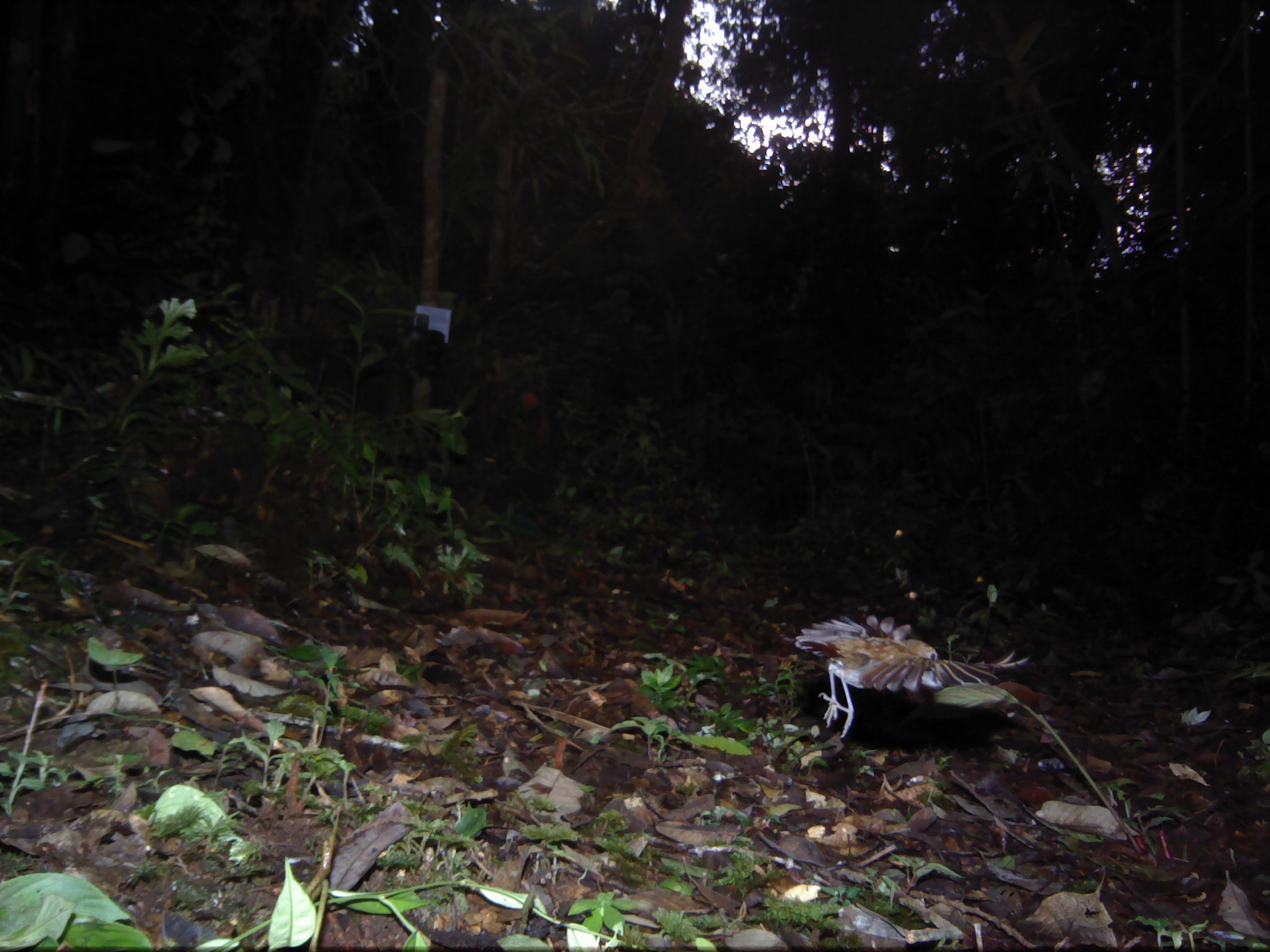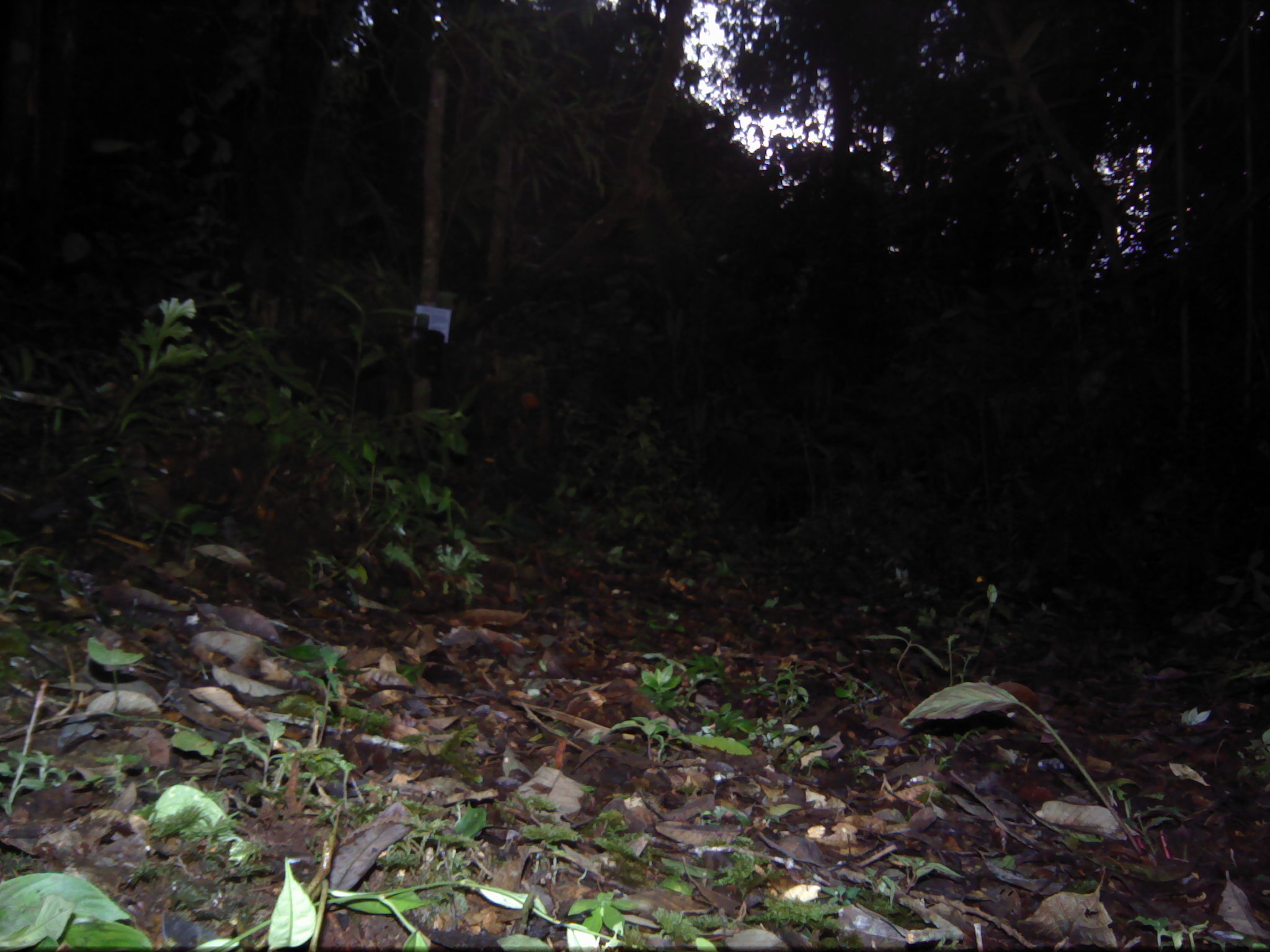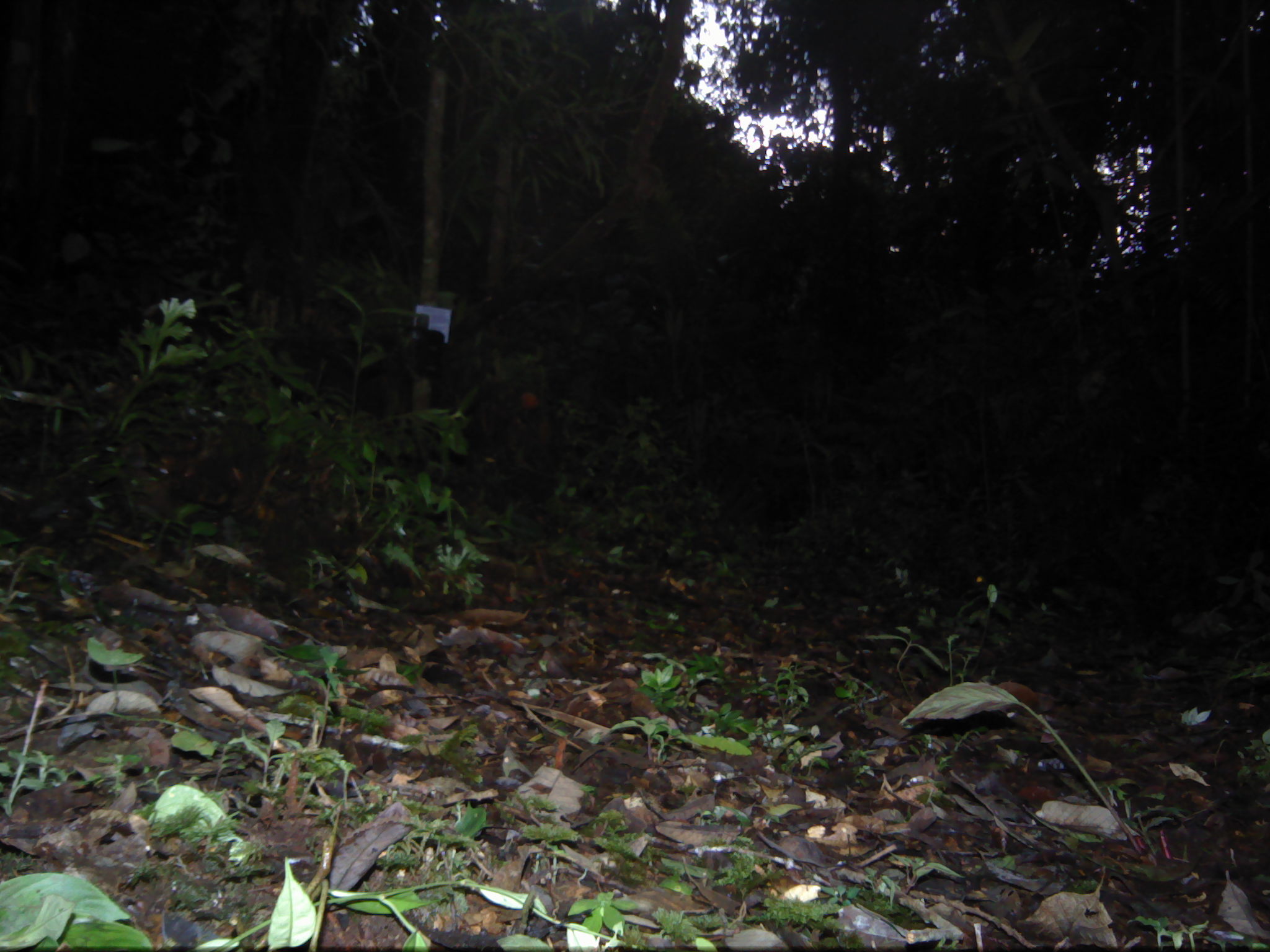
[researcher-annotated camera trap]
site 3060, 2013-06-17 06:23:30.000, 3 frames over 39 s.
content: unidentified animal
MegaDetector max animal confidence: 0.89